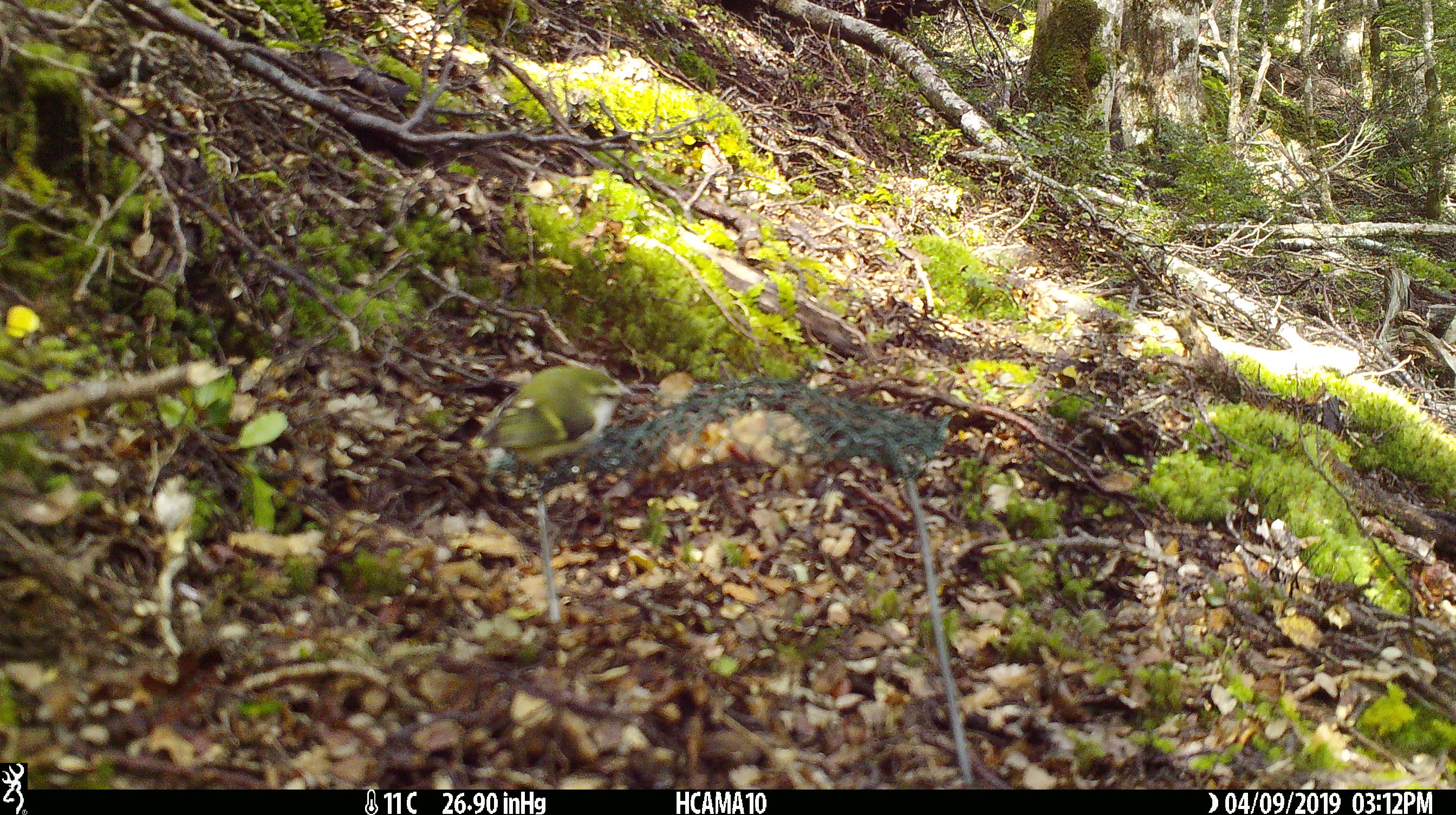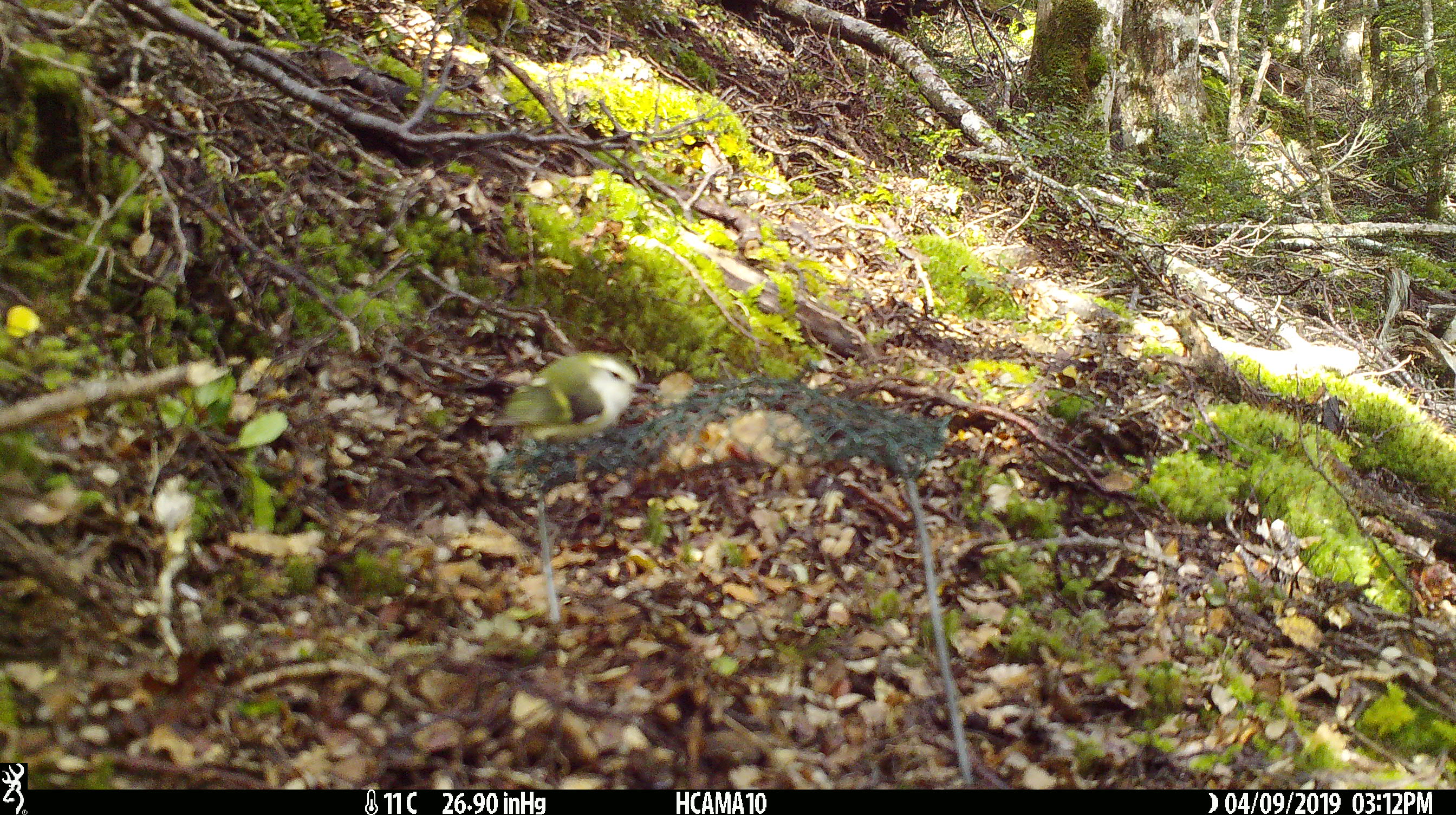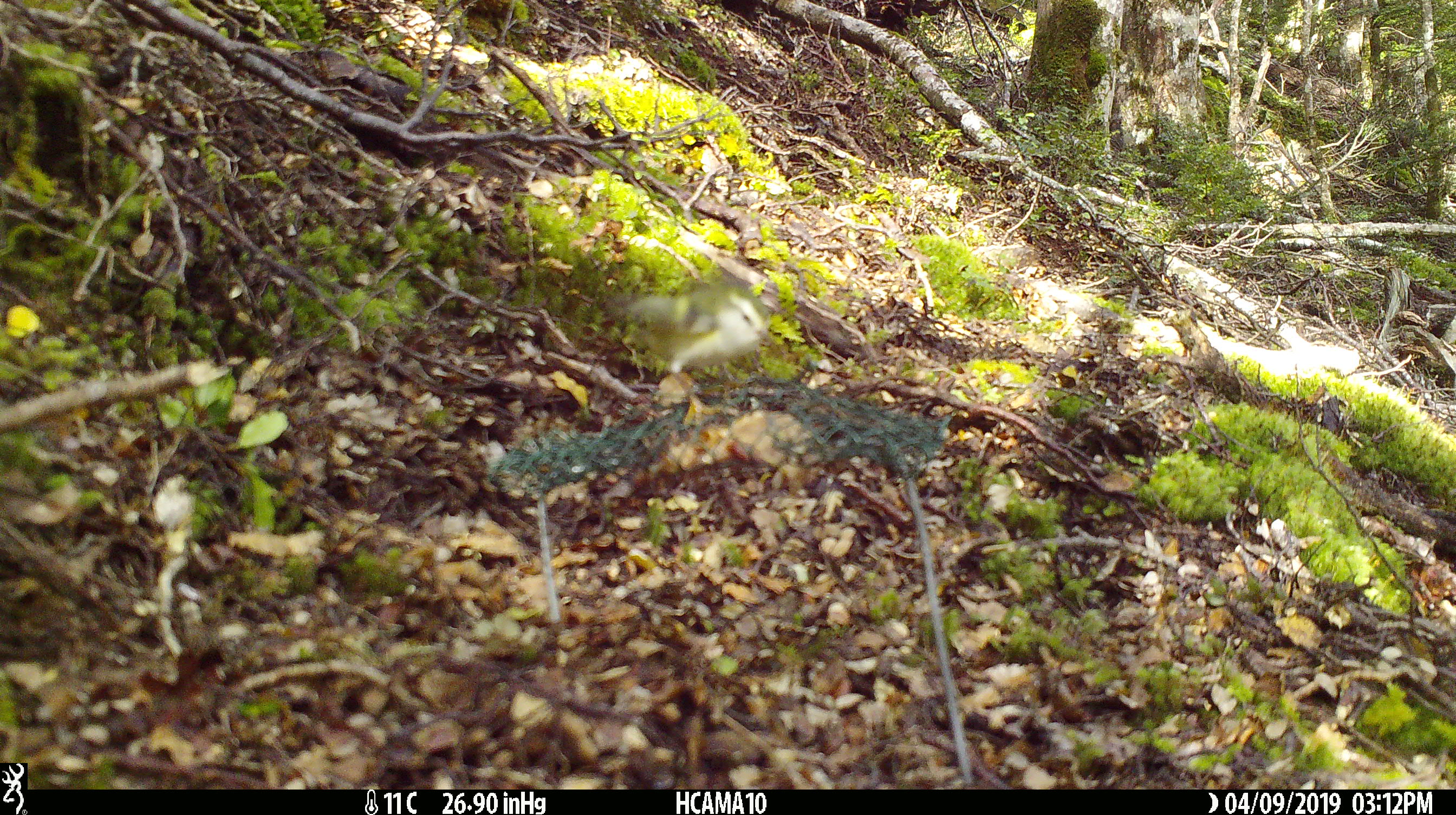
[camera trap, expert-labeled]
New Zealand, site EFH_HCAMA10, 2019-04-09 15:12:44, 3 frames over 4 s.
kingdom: Animalia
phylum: Chordata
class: Aves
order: Passeriformes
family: Acanthisittidae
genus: Acanthisitta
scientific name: Acanthisitta chloris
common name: rifleman